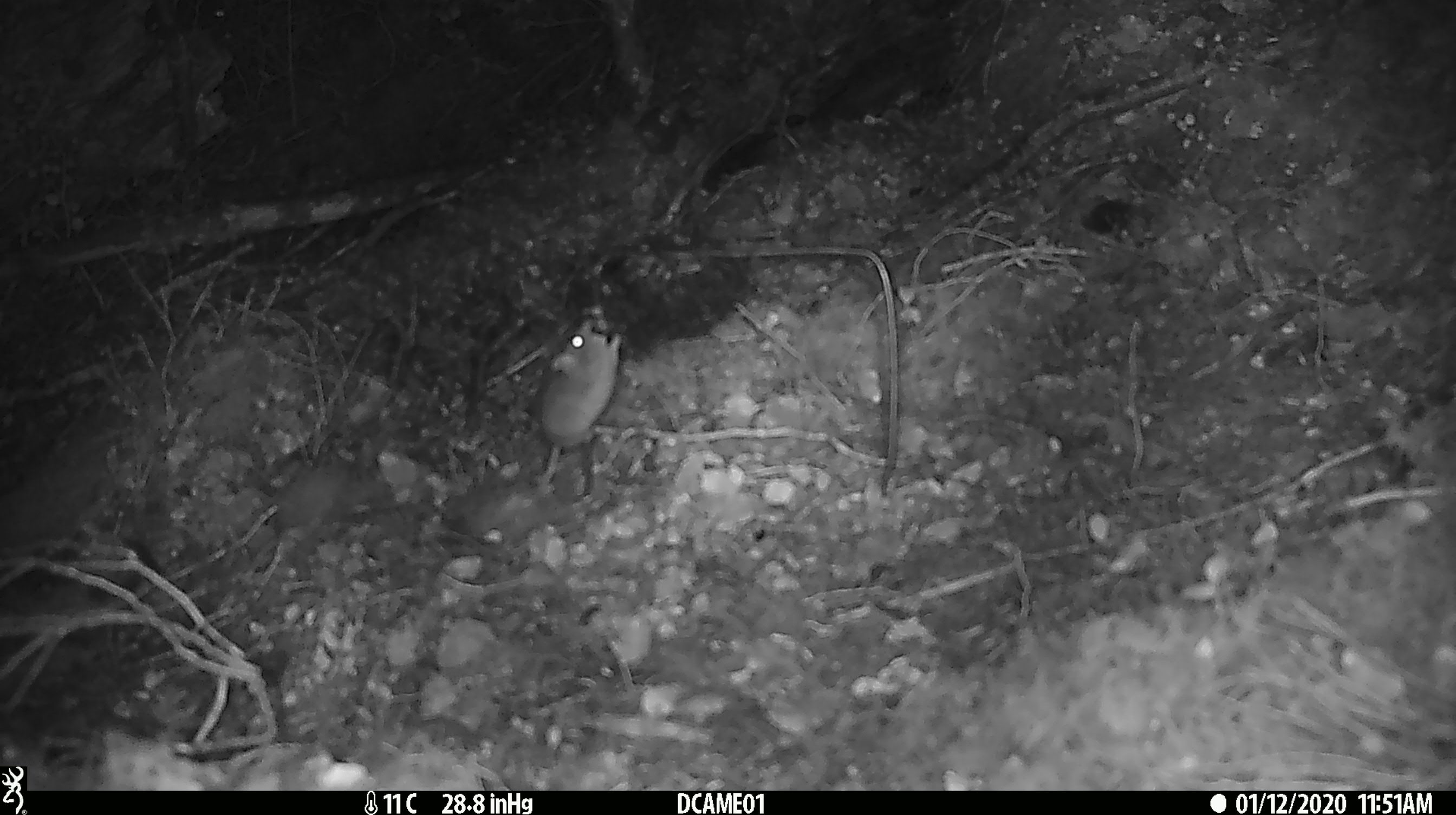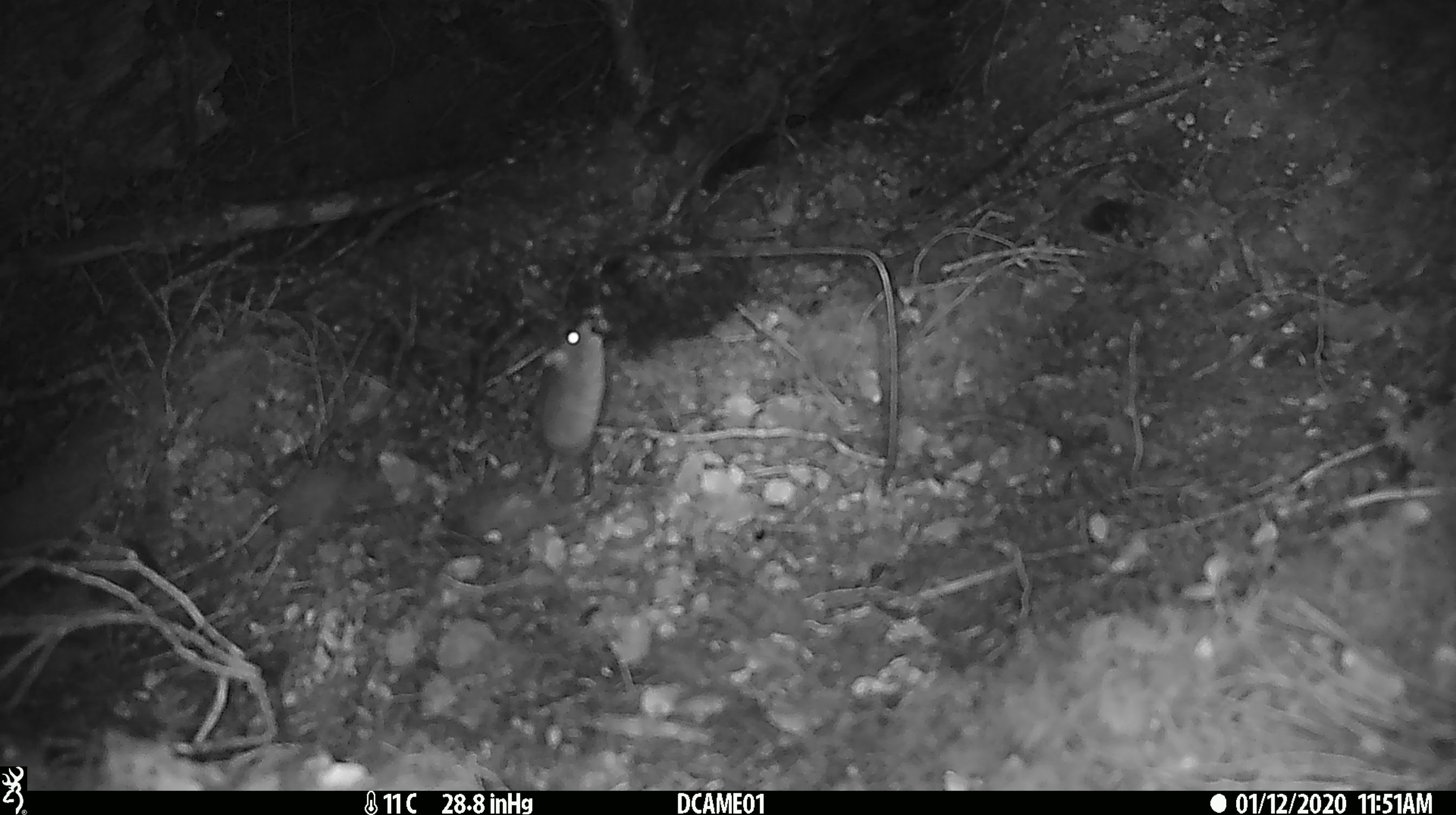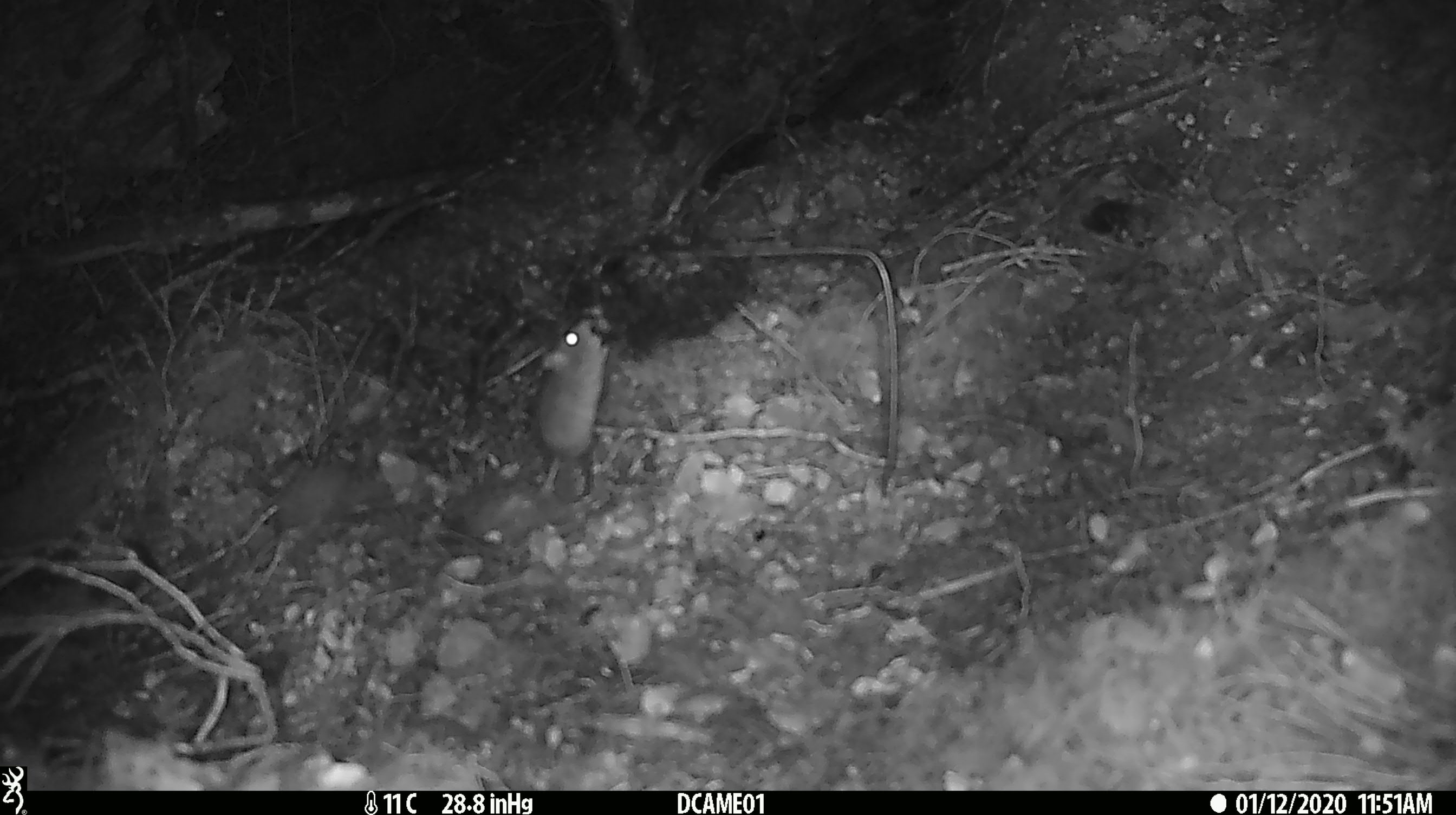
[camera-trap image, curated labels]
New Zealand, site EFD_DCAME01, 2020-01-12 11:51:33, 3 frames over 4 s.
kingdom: Animalia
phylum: Chordata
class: Mammalia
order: Rodentia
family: Muridae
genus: Mus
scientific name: Mus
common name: mouse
Mouse (Mus).